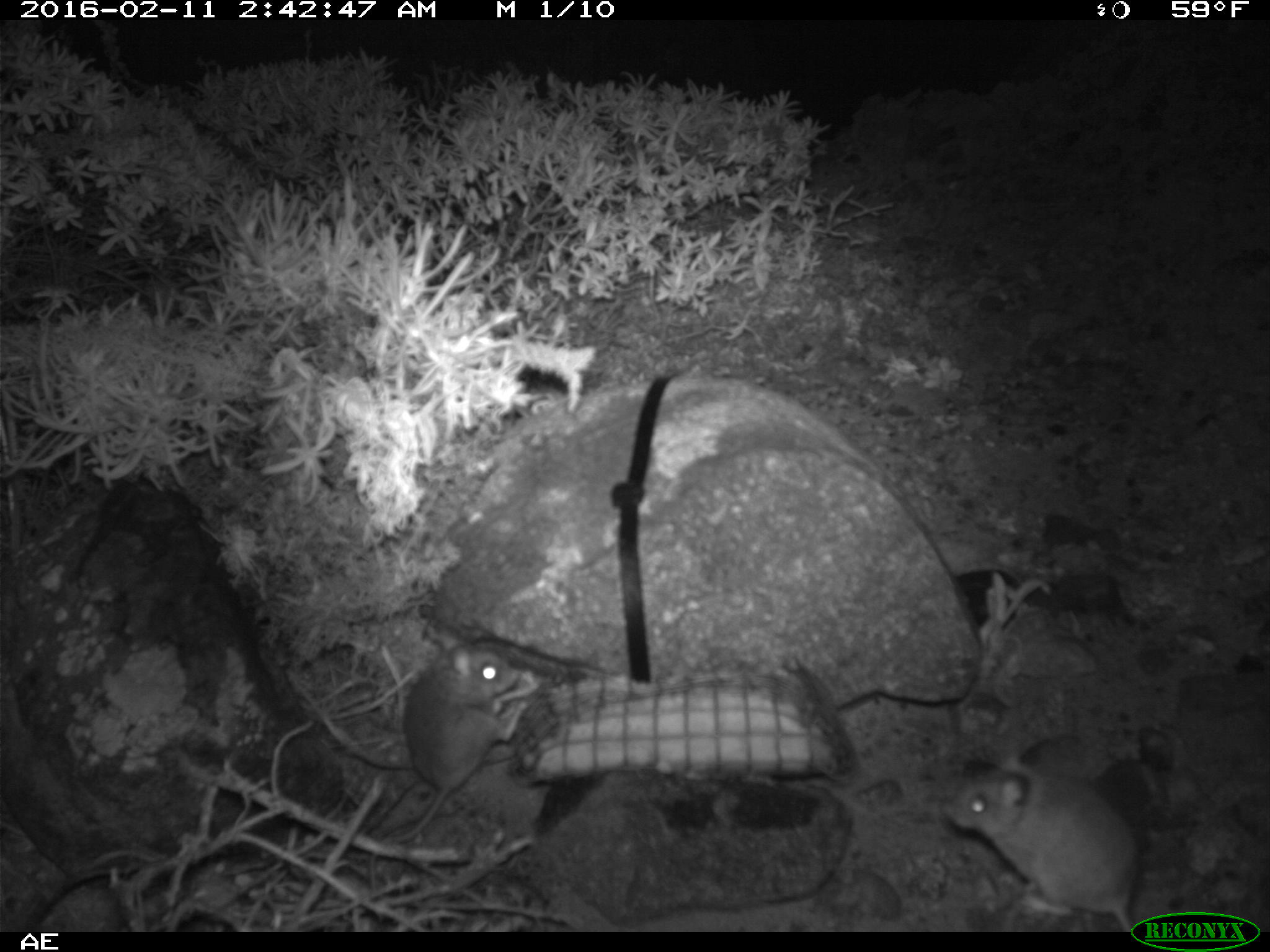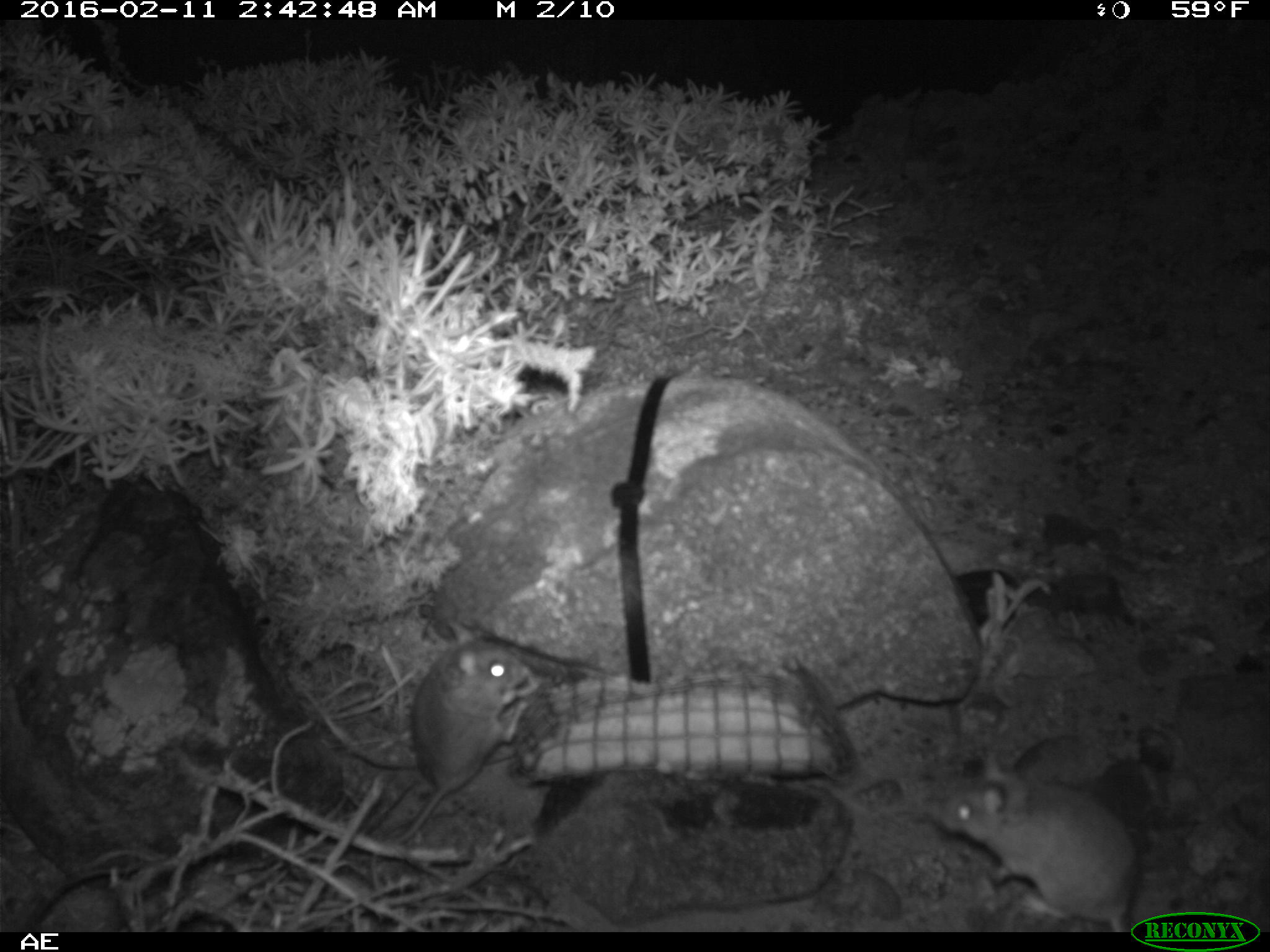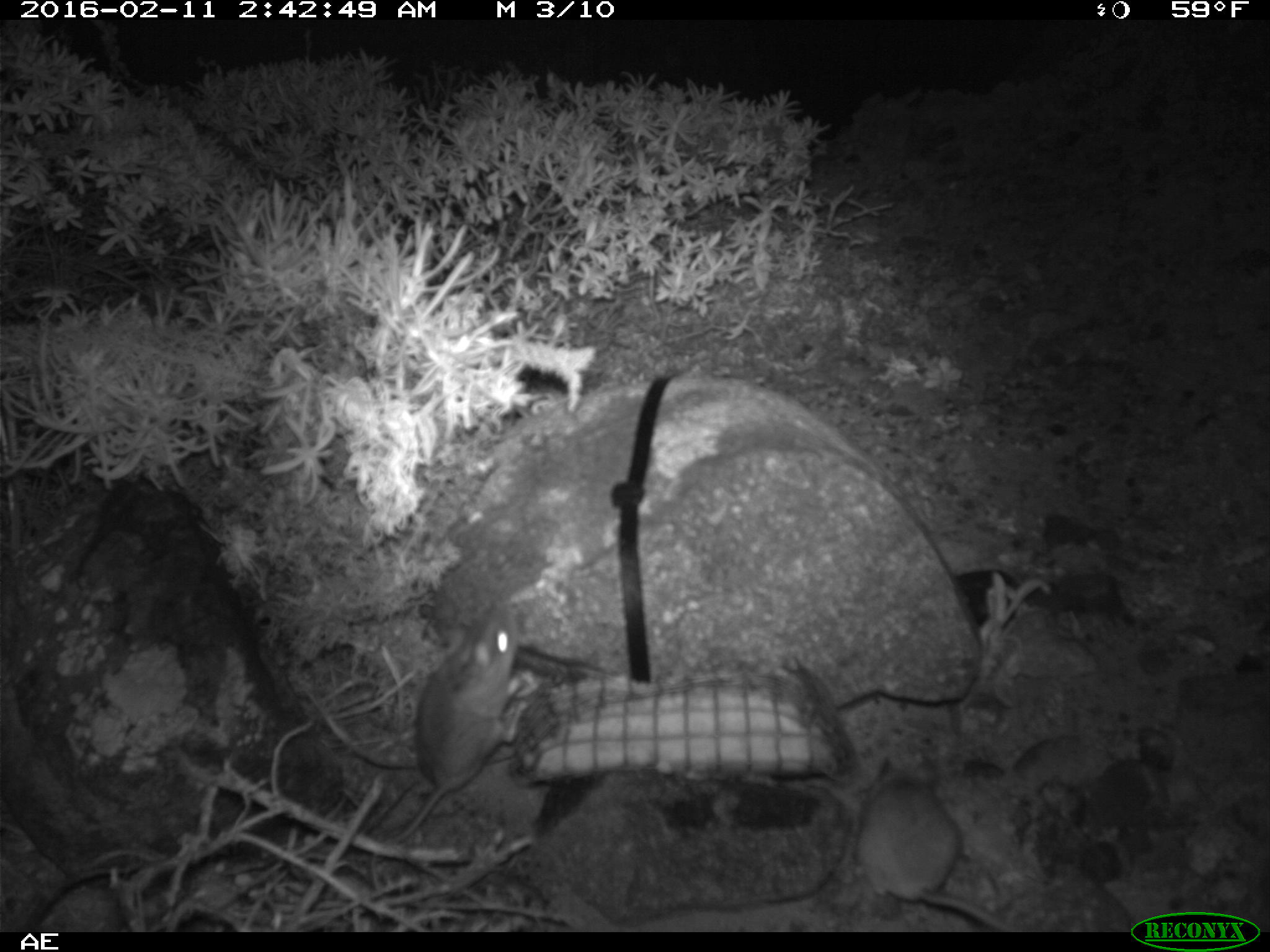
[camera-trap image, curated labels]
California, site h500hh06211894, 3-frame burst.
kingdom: Animalia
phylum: Chordata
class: Mammalia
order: Rodentia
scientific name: Rodentia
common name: rodent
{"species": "rodent (Rodentia)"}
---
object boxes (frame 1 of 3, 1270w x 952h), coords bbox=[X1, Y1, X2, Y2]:
rodent: bbox=[942, 751, 1140, 931]; bbox=[384, 645, 538, 842]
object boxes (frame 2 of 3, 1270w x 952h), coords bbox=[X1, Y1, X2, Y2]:
rodent: bbox=[924, 750, 1135, 932]; bbox=[388, 621, 540, 842]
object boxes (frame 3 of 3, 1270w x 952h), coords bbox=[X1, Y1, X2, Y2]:
rodent: bbox=[383, 597, 524, 840]; bbox=[855, 757, 1031, 932]